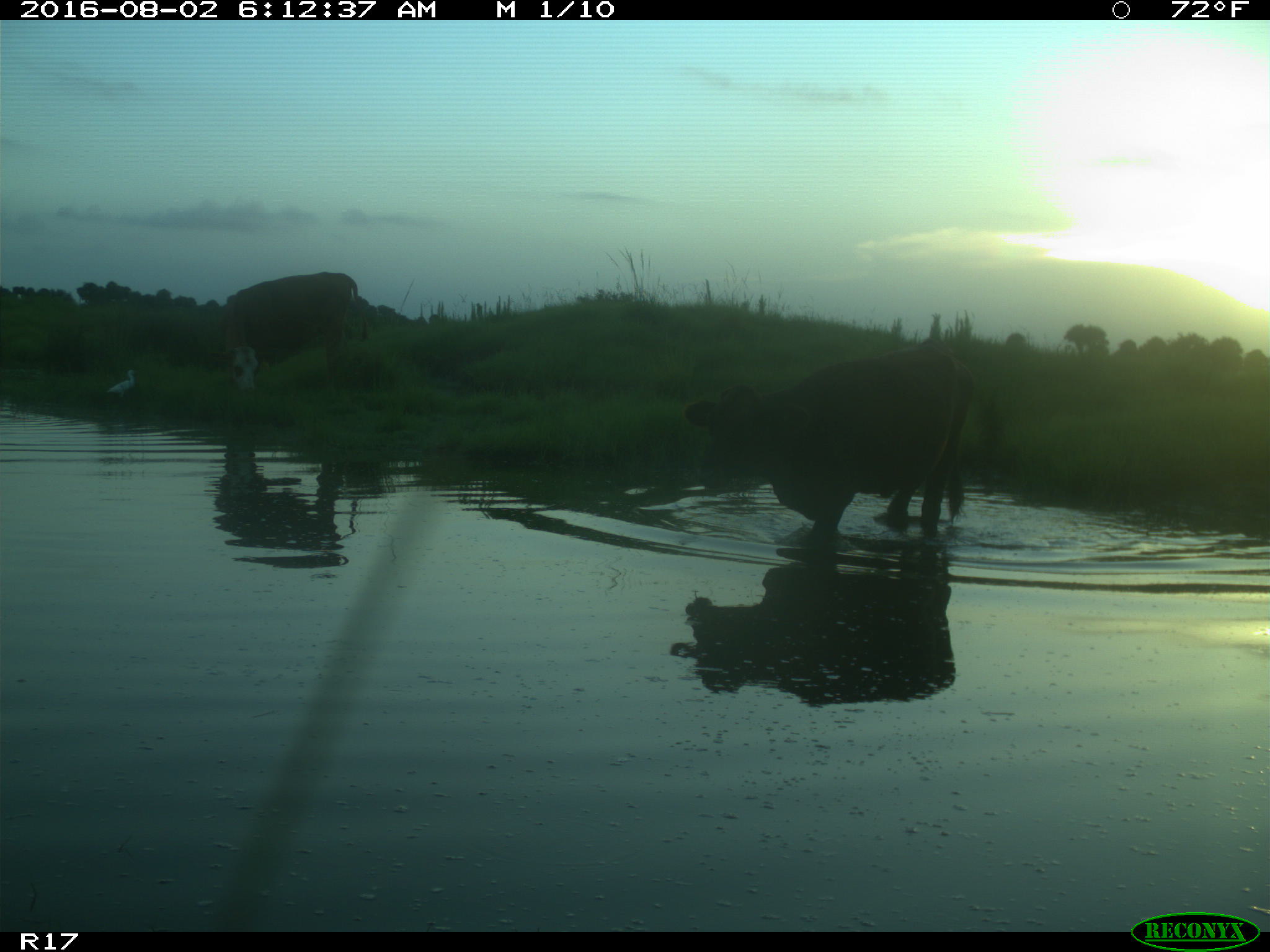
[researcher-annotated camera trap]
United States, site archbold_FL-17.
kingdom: Animalia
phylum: Chordata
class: Mammalia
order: Artiodactyla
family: Bovidae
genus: Bos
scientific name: Bos taurus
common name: domestic cow